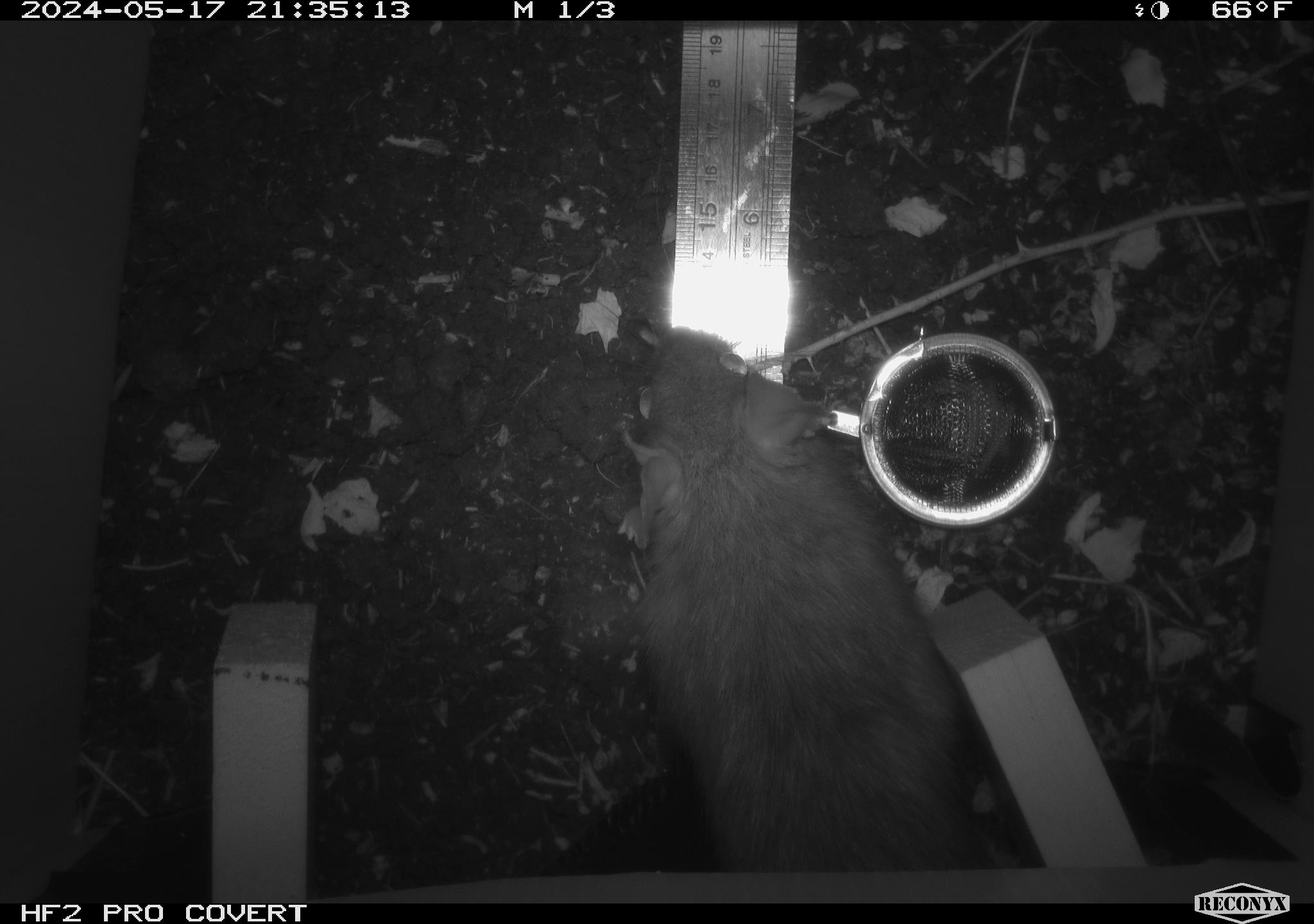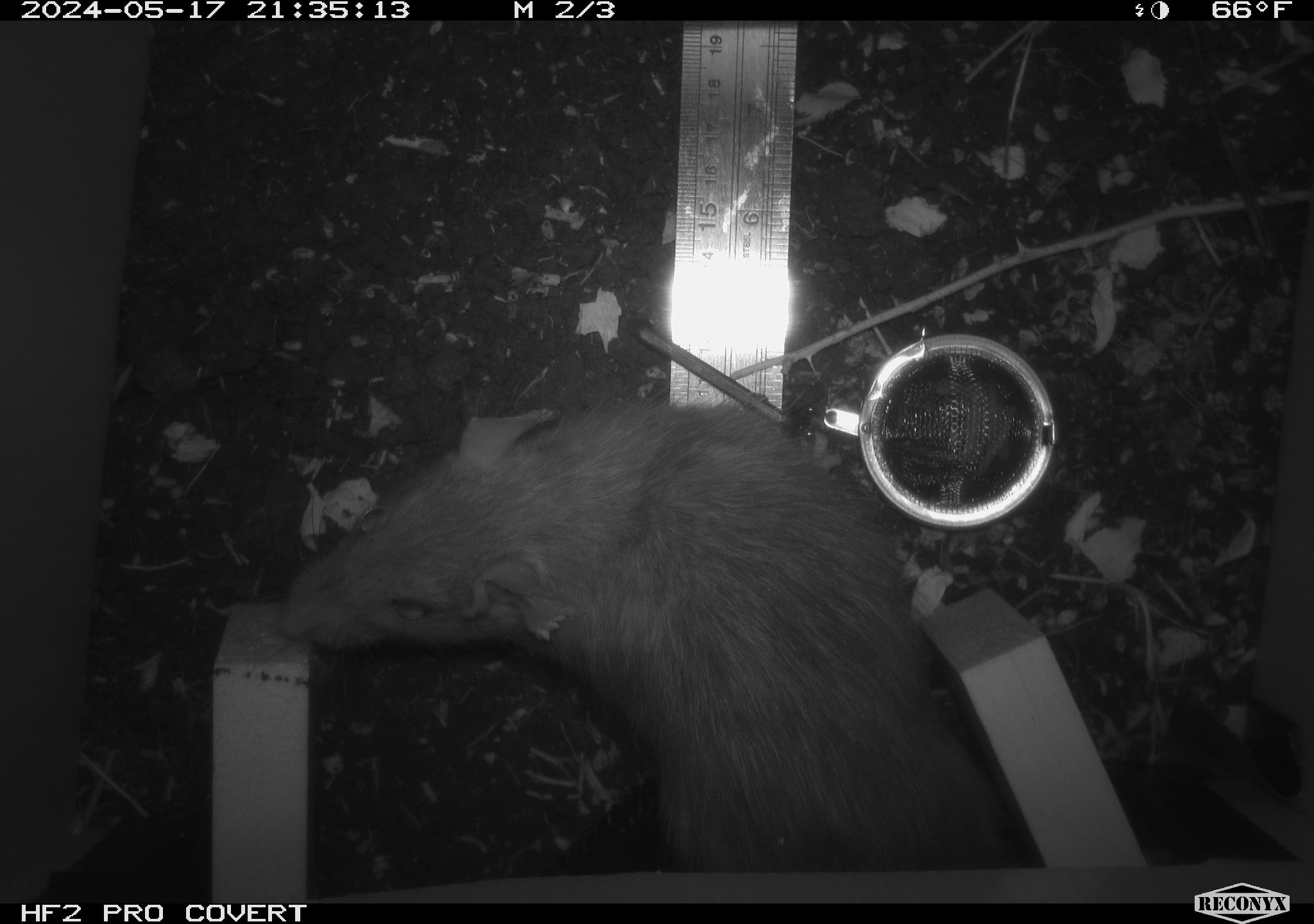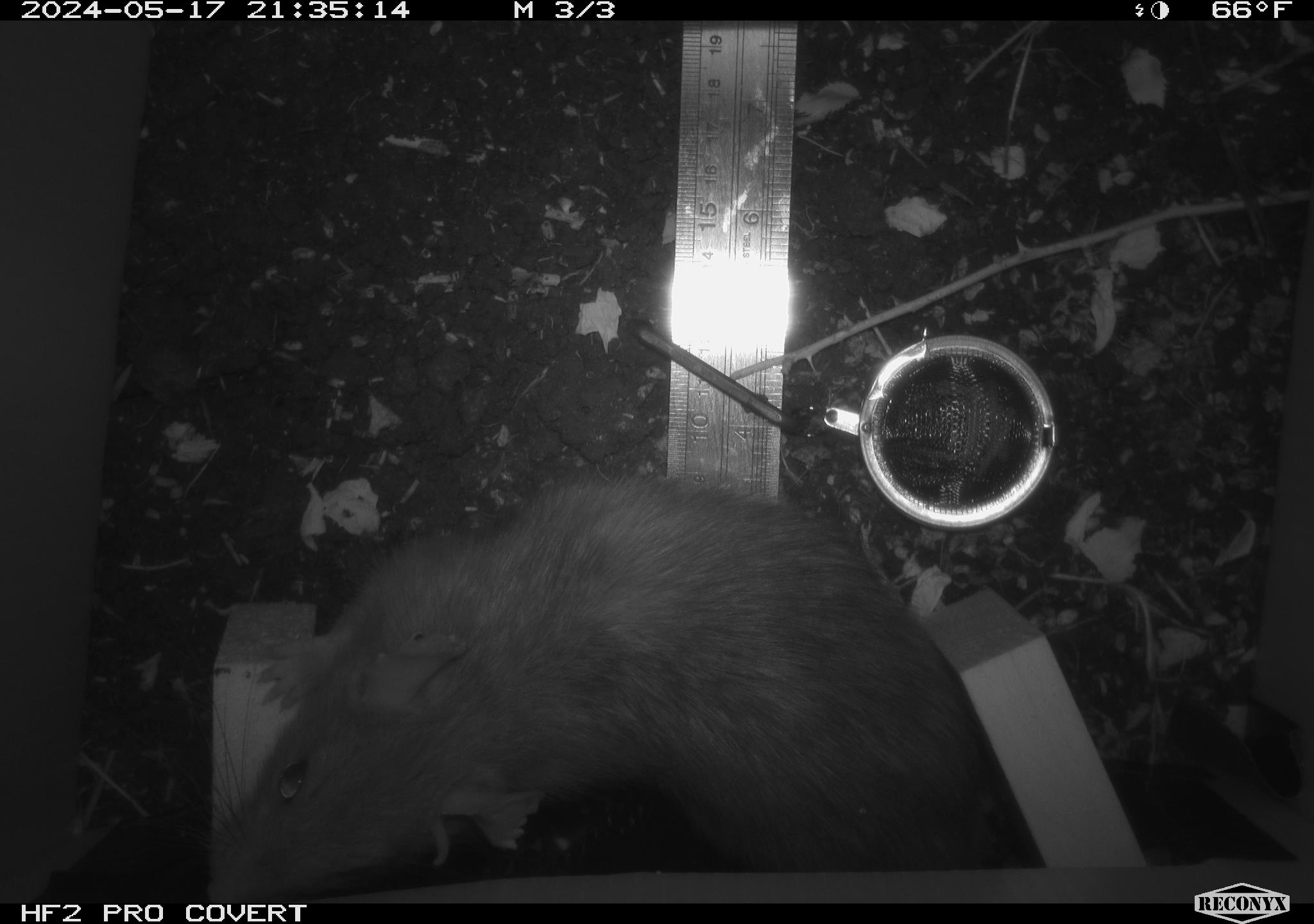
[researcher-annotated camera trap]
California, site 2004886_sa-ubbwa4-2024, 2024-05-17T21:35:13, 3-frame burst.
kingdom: Animalia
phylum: Chordata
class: Mammalia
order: Rodentia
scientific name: Rodentia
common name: woodrat or rat or mouse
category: woodrat or rat or mouse species